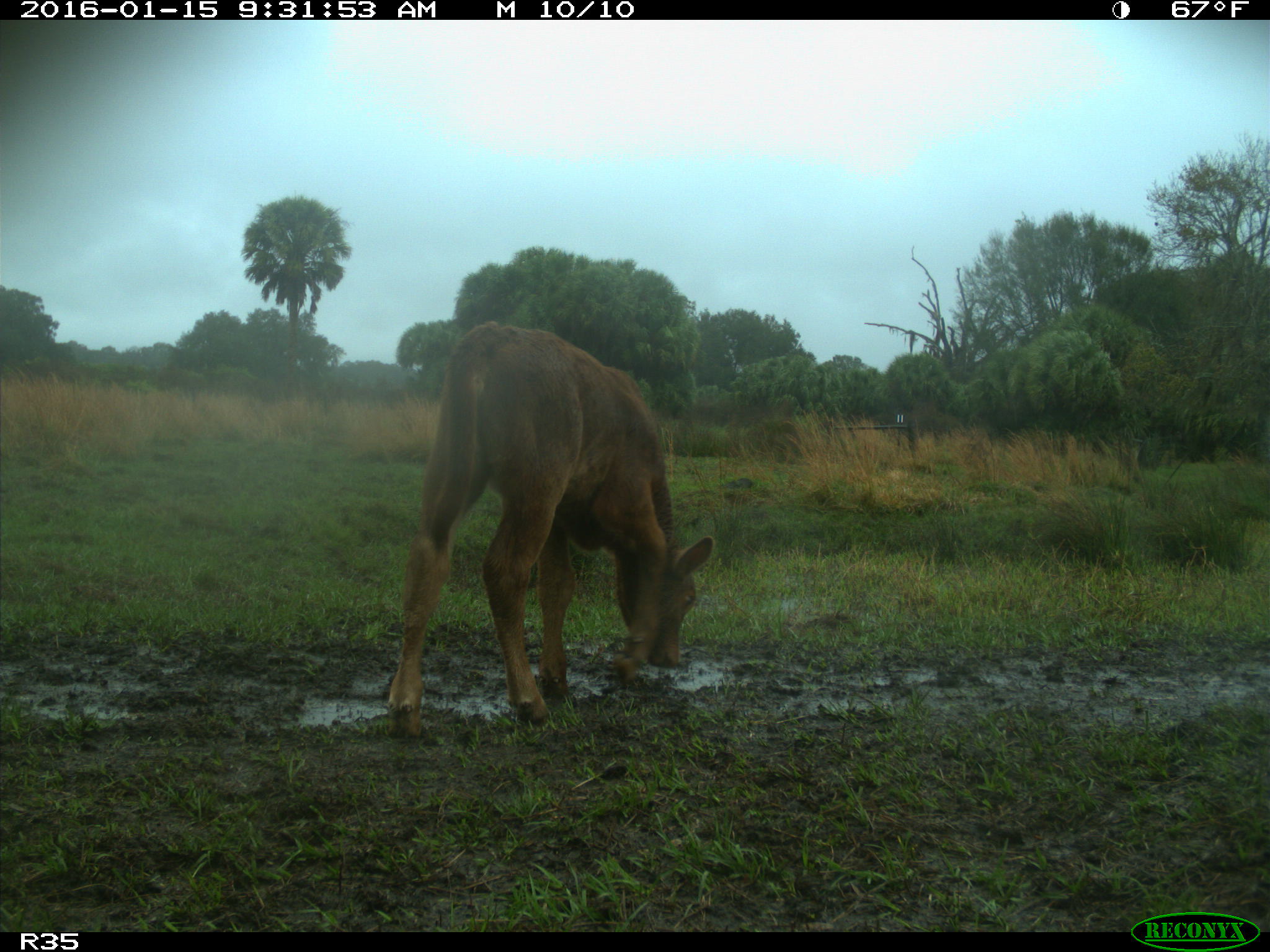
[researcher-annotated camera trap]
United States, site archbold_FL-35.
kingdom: Animalia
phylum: Chordata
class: Mammalia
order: Artiodactyla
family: Bovidae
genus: Bos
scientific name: Bos taurus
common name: domestic cow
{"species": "Bos taurus (domestic cow)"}